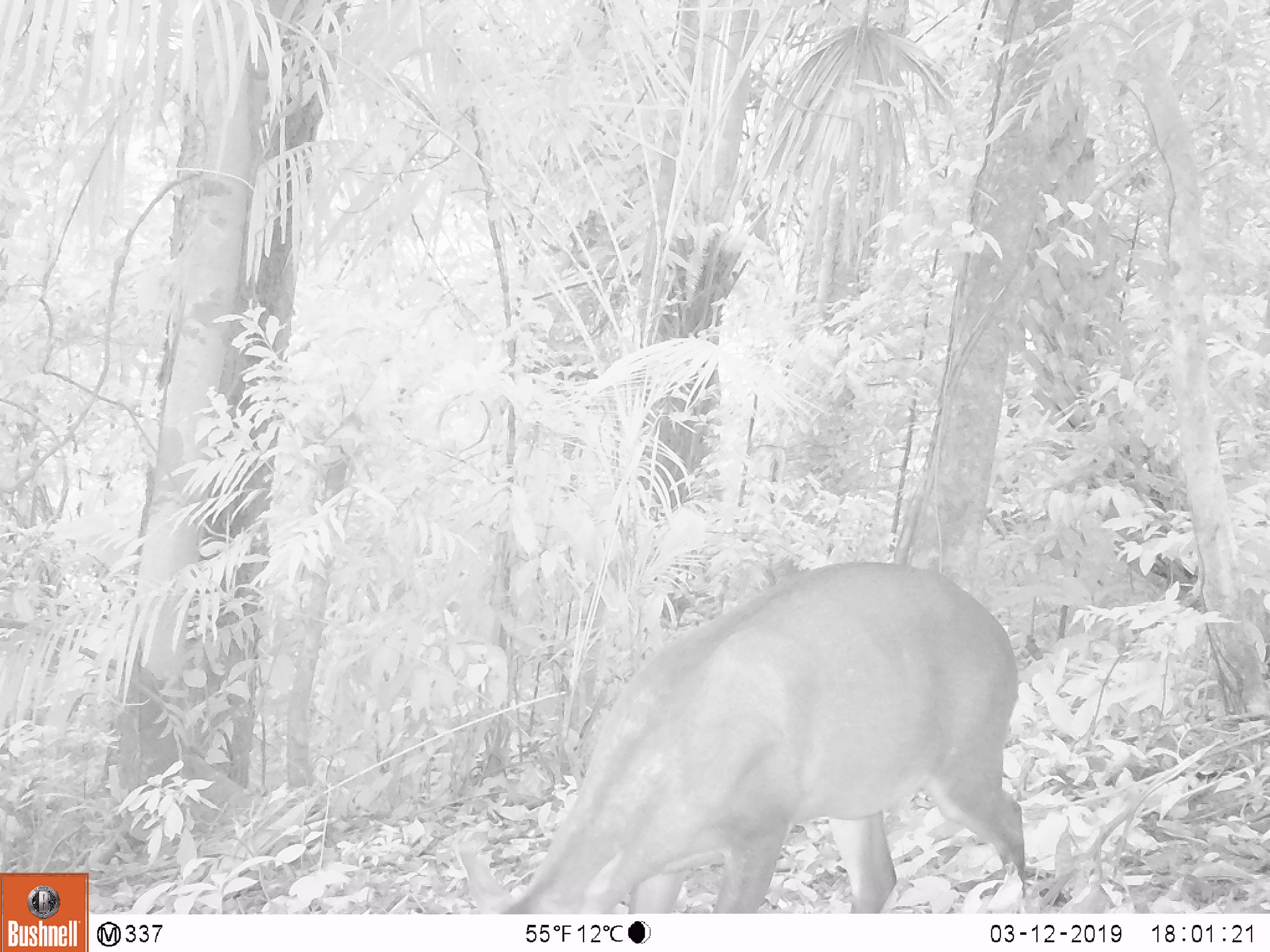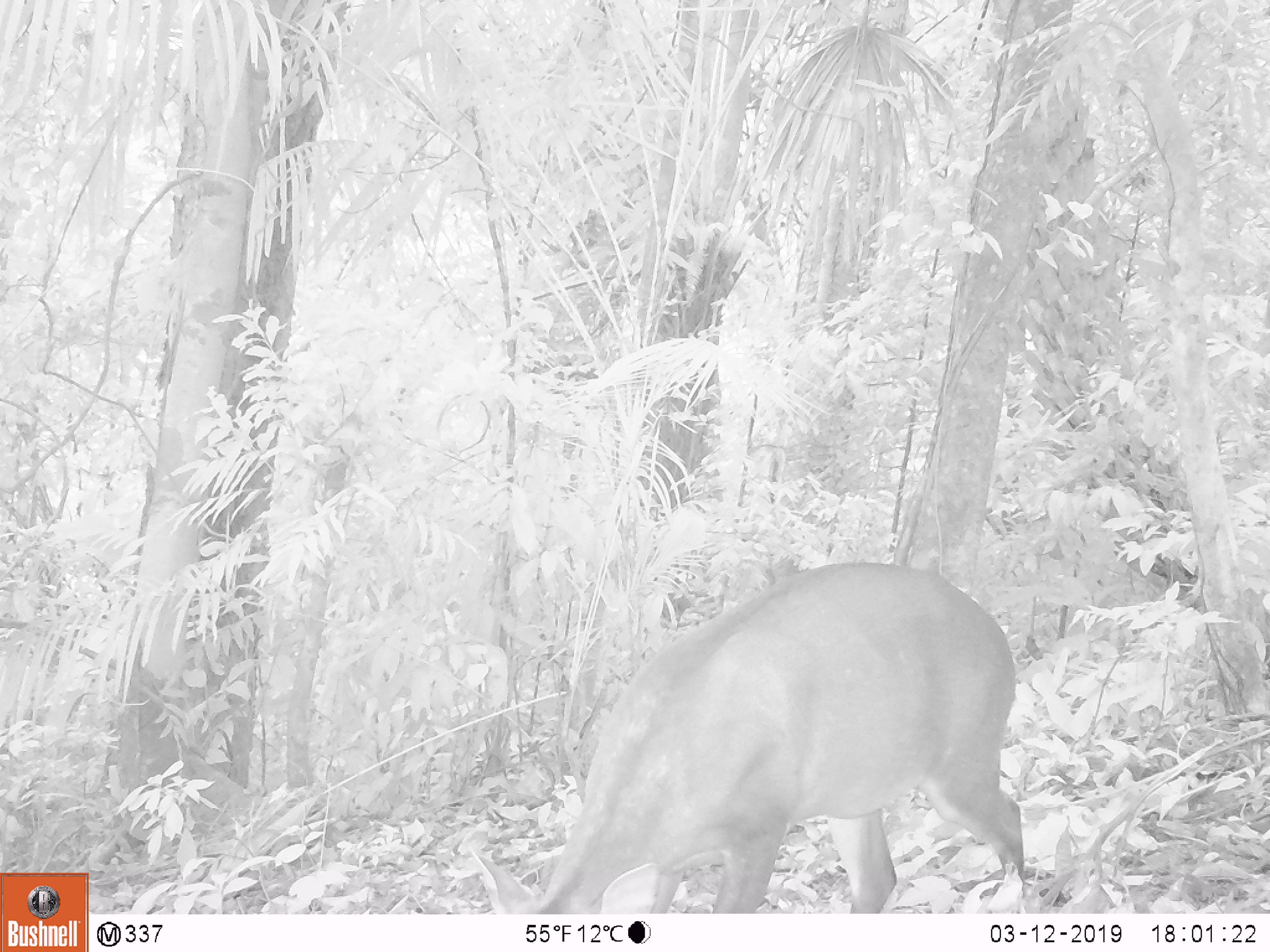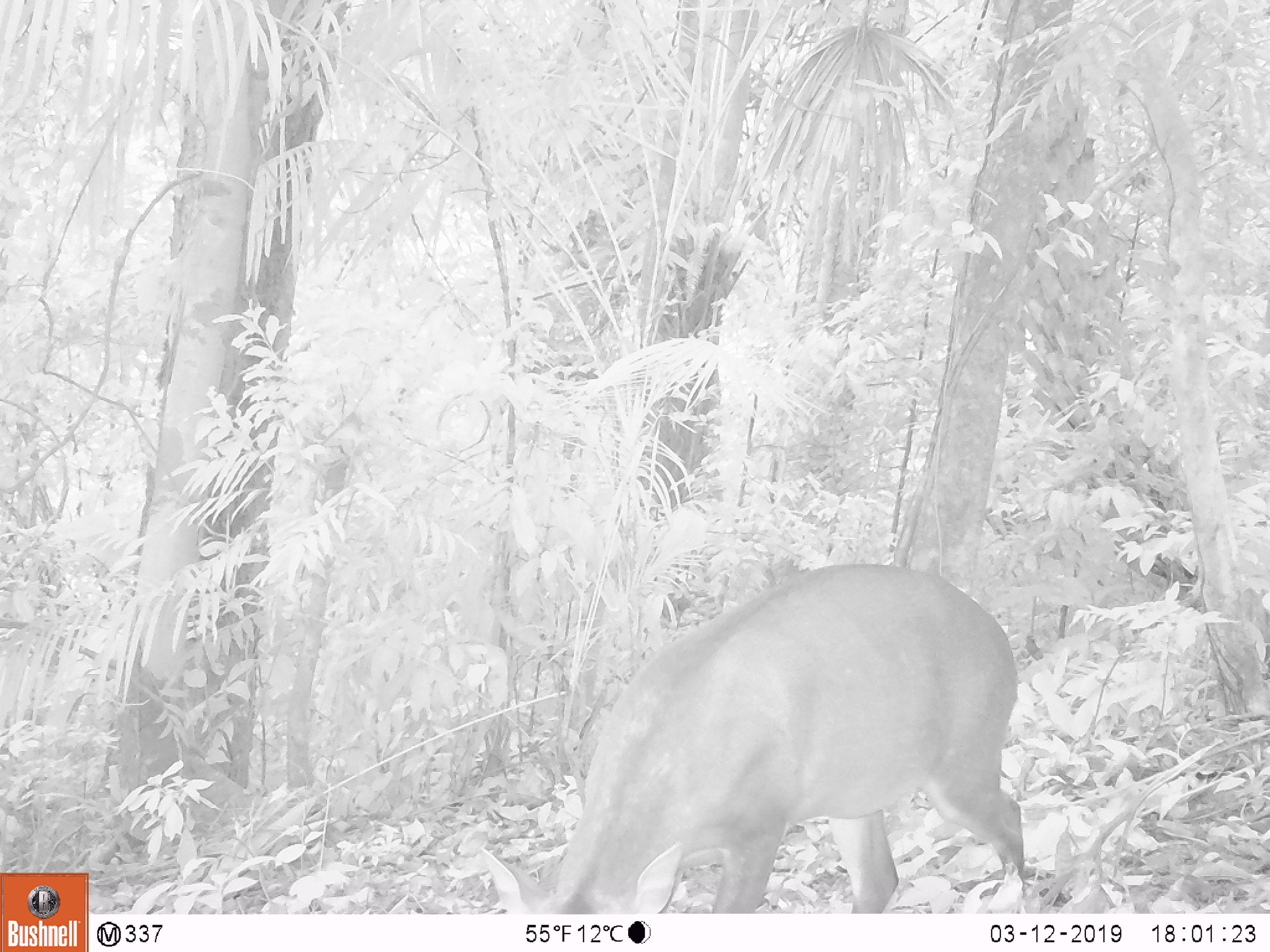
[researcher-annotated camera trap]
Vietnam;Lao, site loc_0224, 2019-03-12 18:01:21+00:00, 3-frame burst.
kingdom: Animalia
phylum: Chordata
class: Mammalia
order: Artiodactyla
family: Cervidae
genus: Muntiacus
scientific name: Muntiacus vuquangensis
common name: large-antlered muntjac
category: large antlered muntjac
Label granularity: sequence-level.